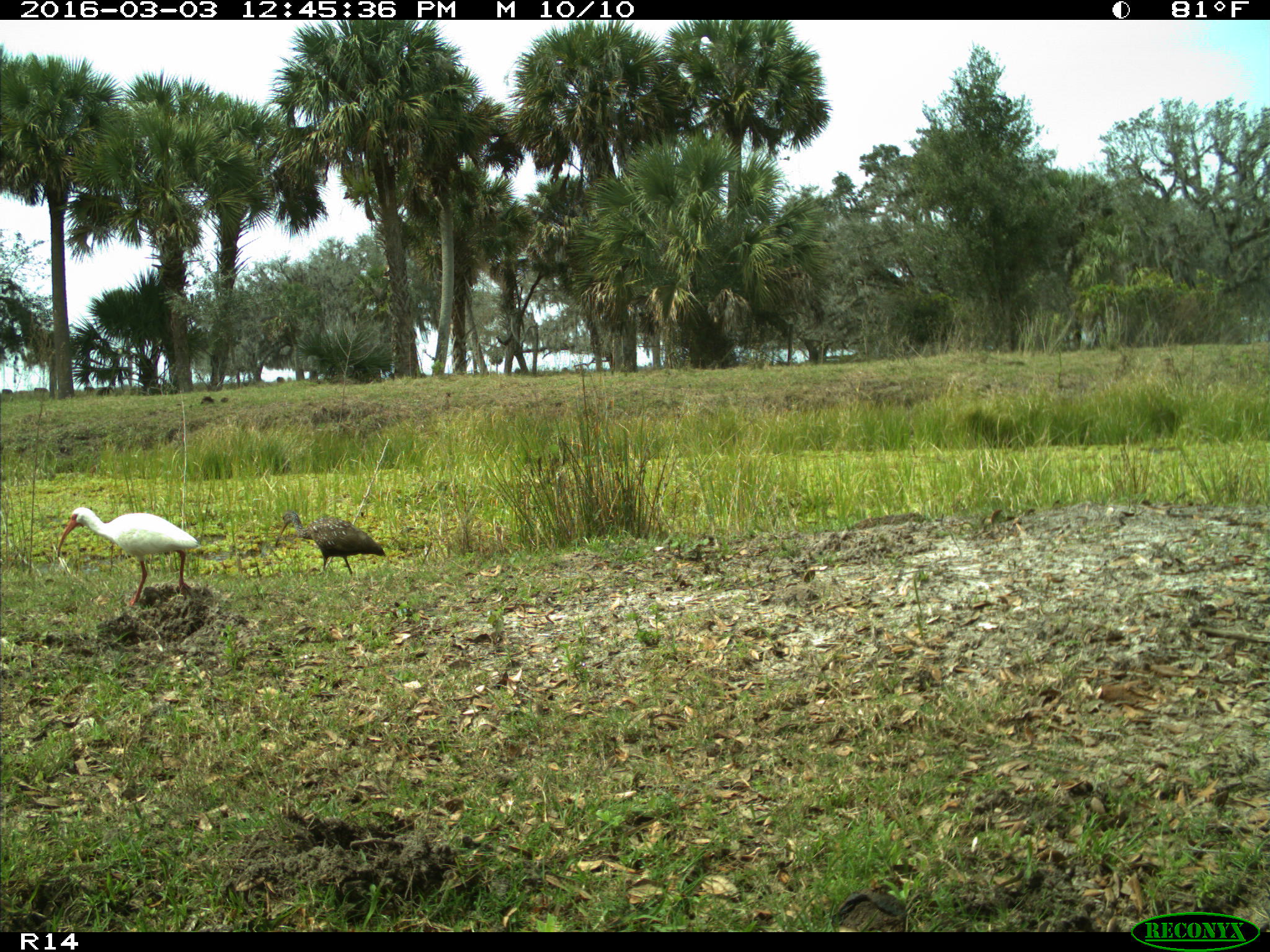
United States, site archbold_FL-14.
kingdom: Animalia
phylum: Chordata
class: Aves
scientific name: Aves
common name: birds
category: unidentified bird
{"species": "unidentified bird (birds) (Aves)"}